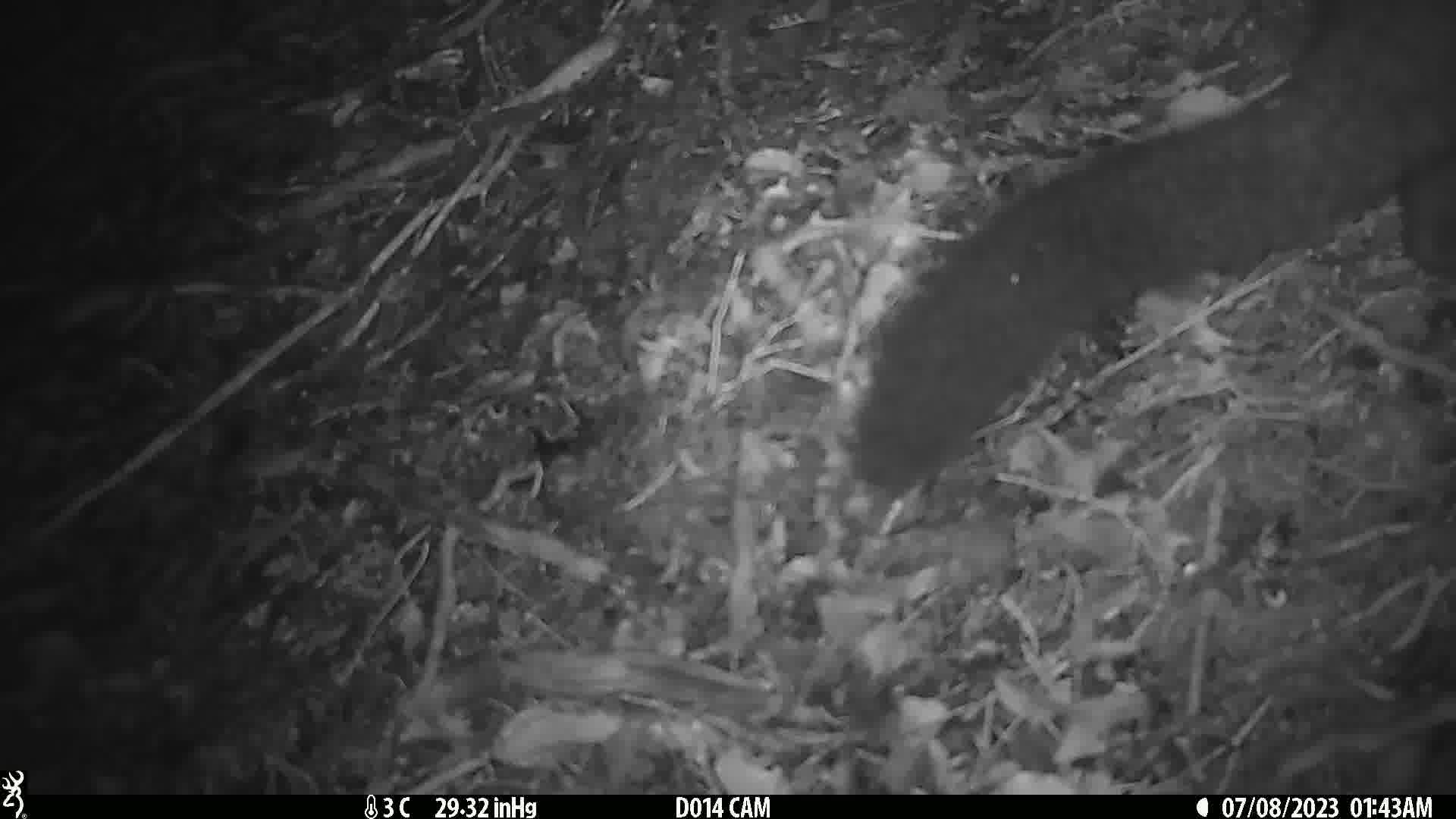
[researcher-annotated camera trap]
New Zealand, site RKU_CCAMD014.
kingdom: Animalia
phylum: Chordata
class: Mammalia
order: Diprotodontia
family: Phalangeridae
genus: Trichosurus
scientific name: Trichosurus vulpecula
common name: common brushtail possum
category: possum